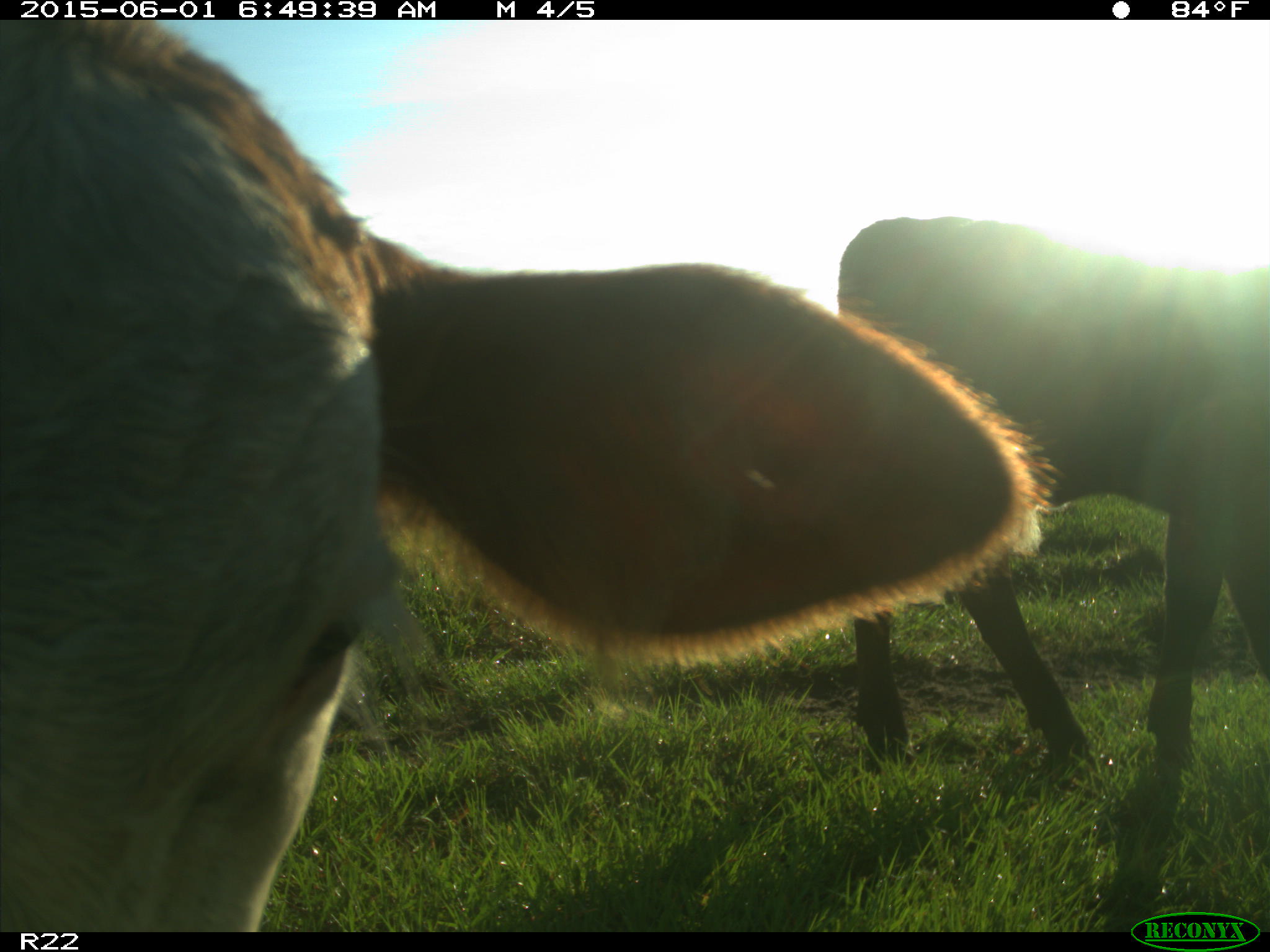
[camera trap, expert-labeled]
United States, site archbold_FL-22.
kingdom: Animalia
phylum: Chordata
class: Mammalia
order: Artiodactyla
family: Bovidae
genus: Bos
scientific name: Bos taurus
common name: domestic cow